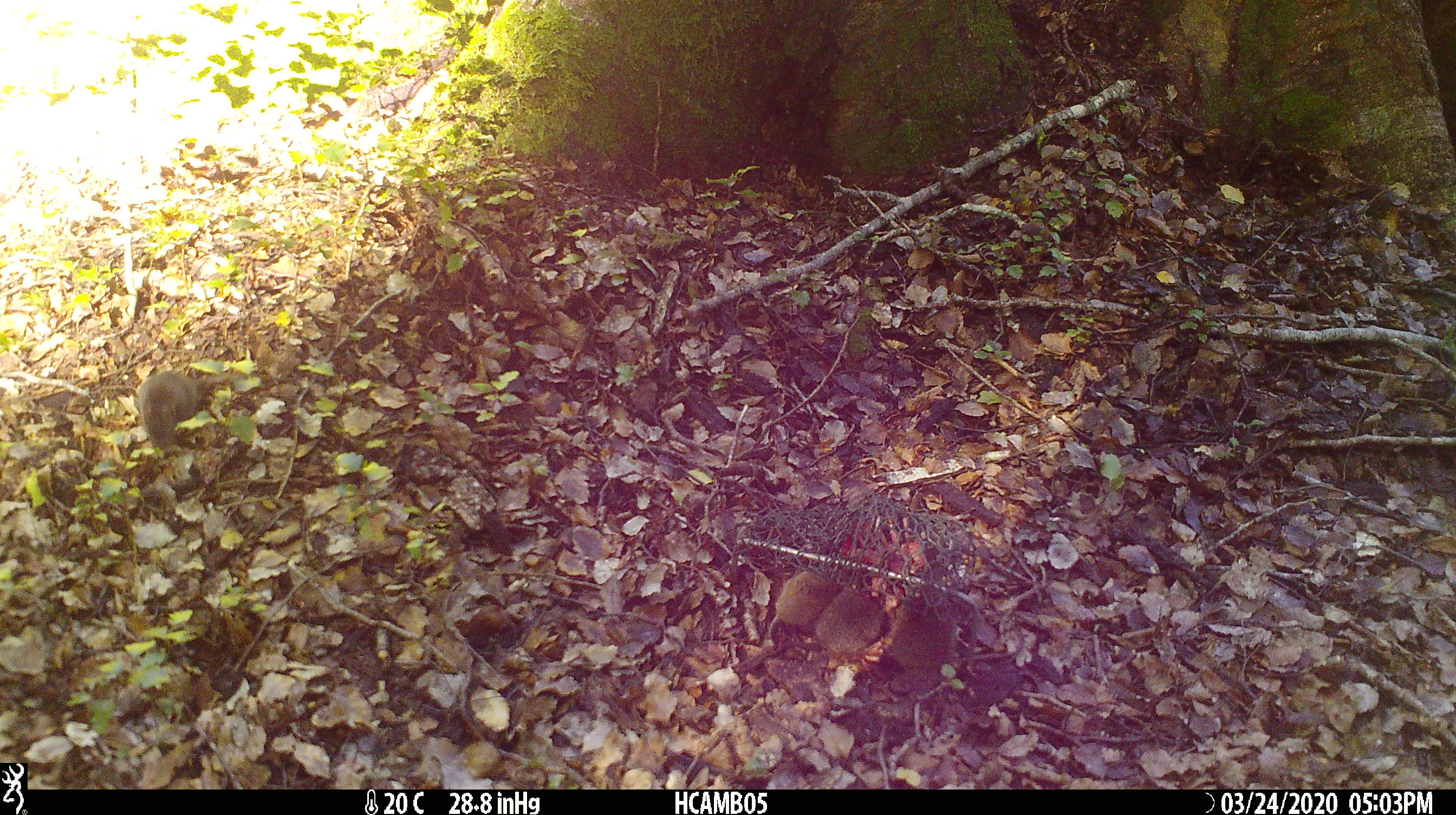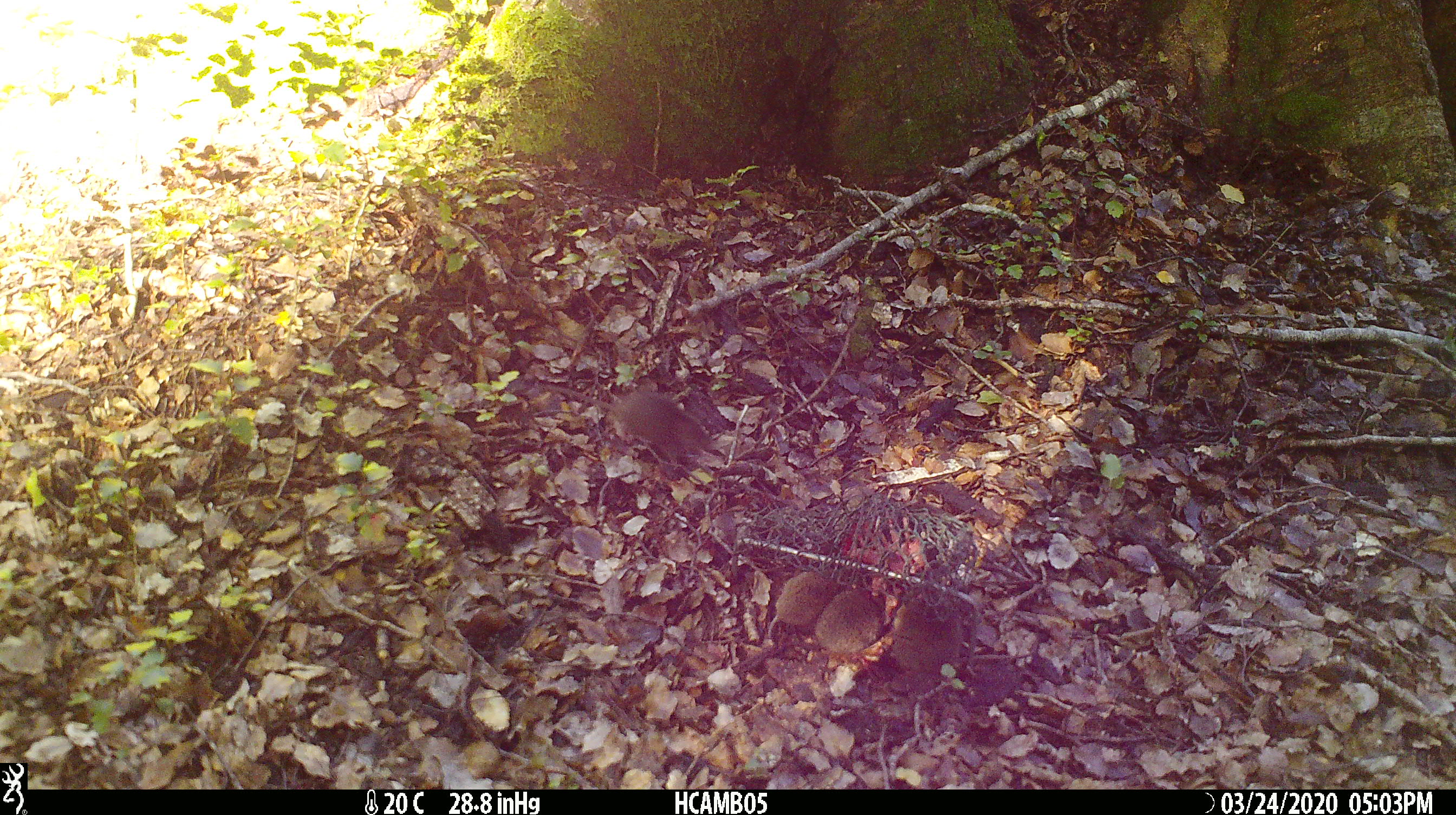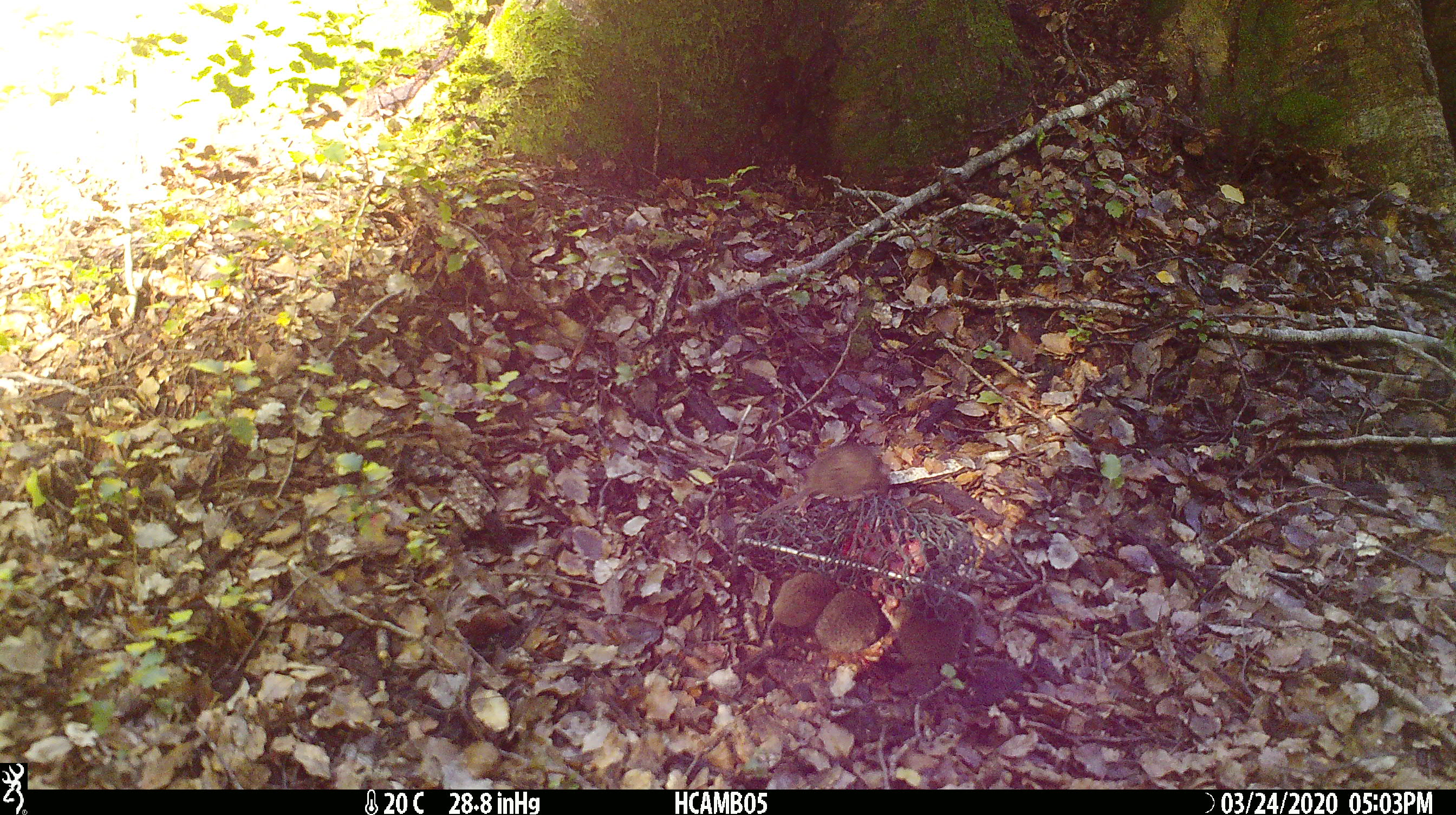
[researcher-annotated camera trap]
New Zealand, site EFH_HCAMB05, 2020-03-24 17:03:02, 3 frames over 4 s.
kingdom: Animalia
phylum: Chordata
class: Mammalia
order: Rodentia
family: Muridae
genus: Mus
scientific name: Mus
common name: mouse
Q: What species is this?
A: Mouse (Mus).